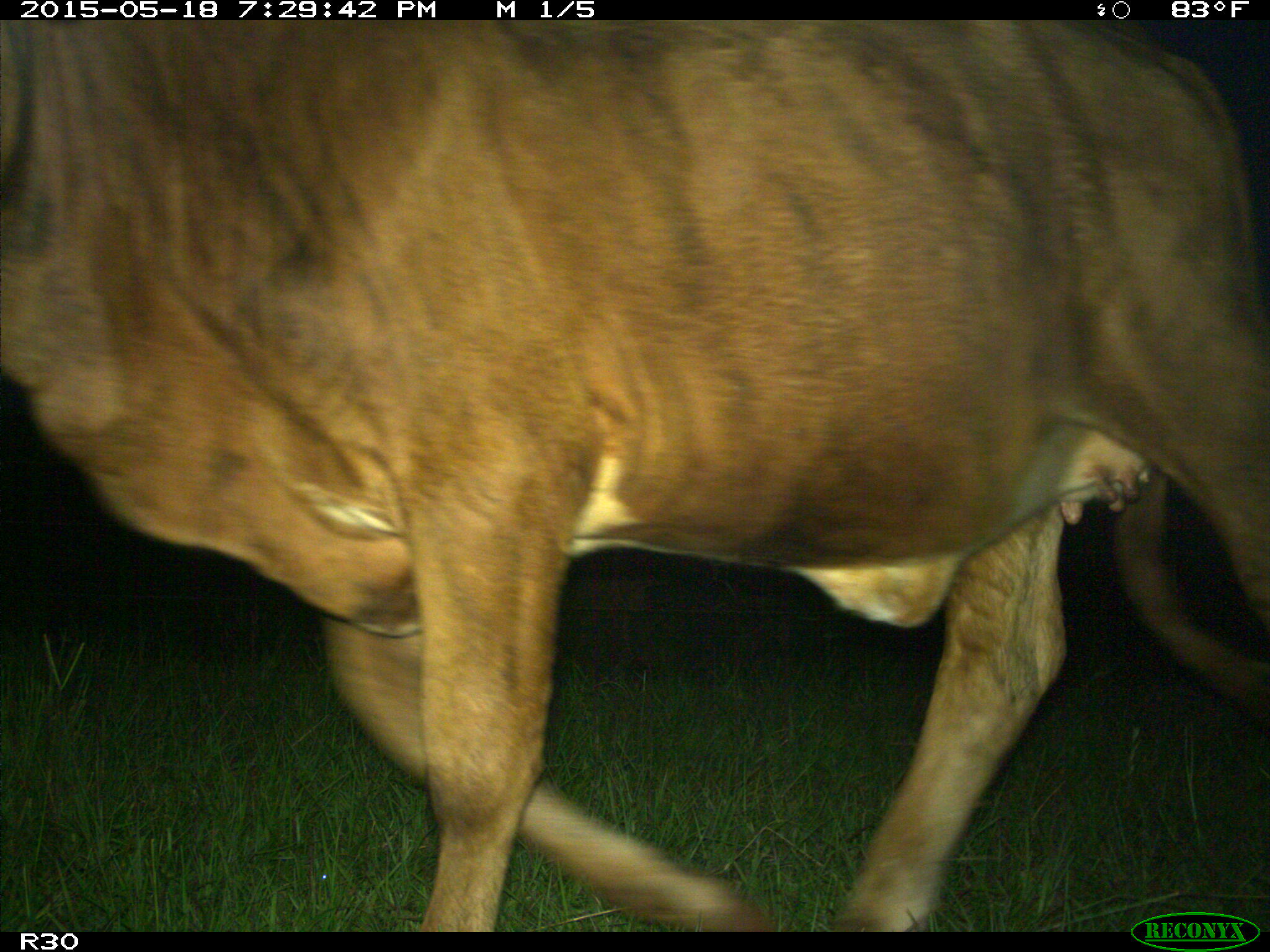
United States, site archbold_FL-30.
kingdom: Animalia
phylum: Chordata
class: Mammalia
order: Artiodactyla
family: Bovidae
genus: Bos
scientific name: Bos taurus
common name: domestic cow